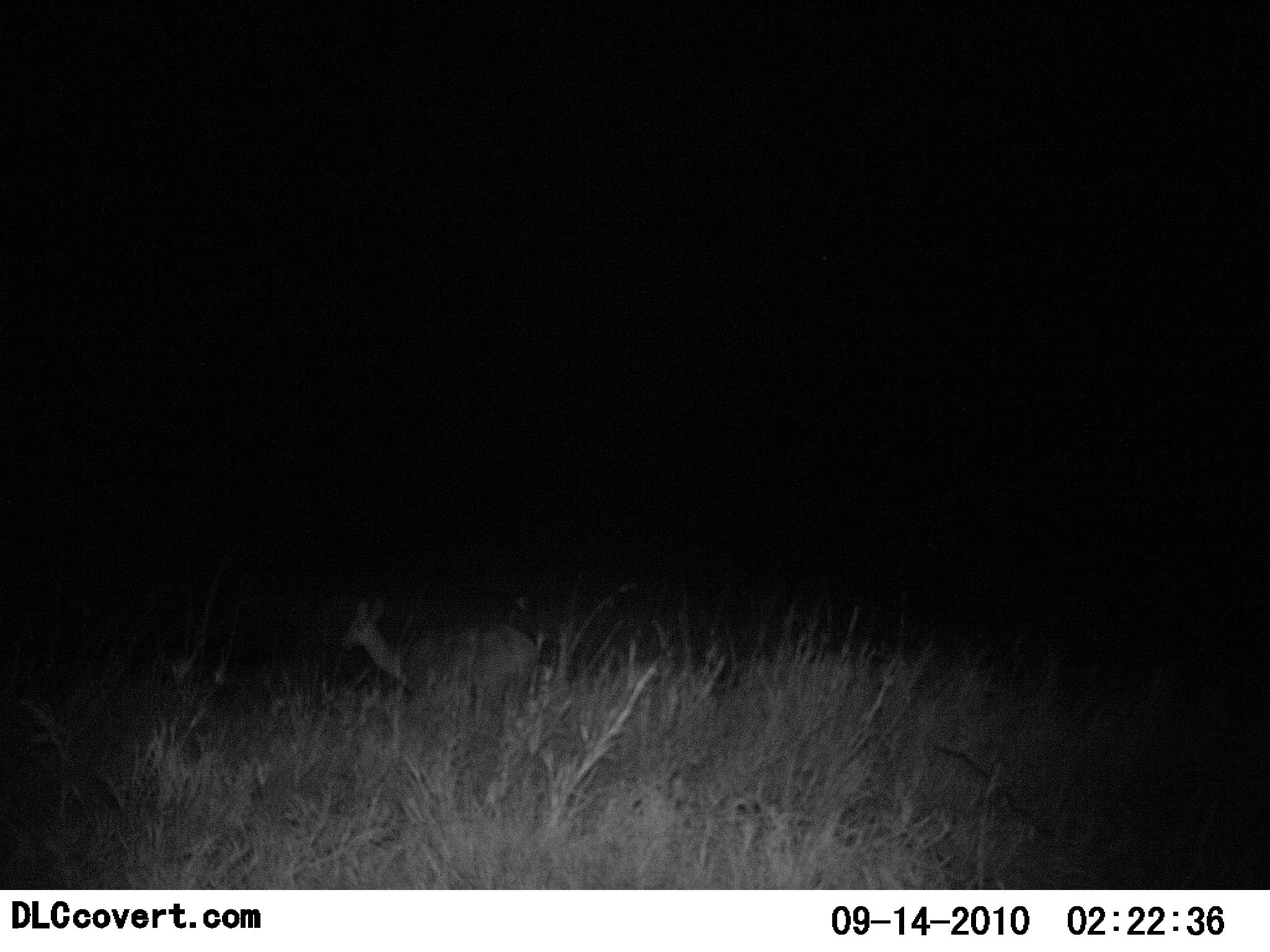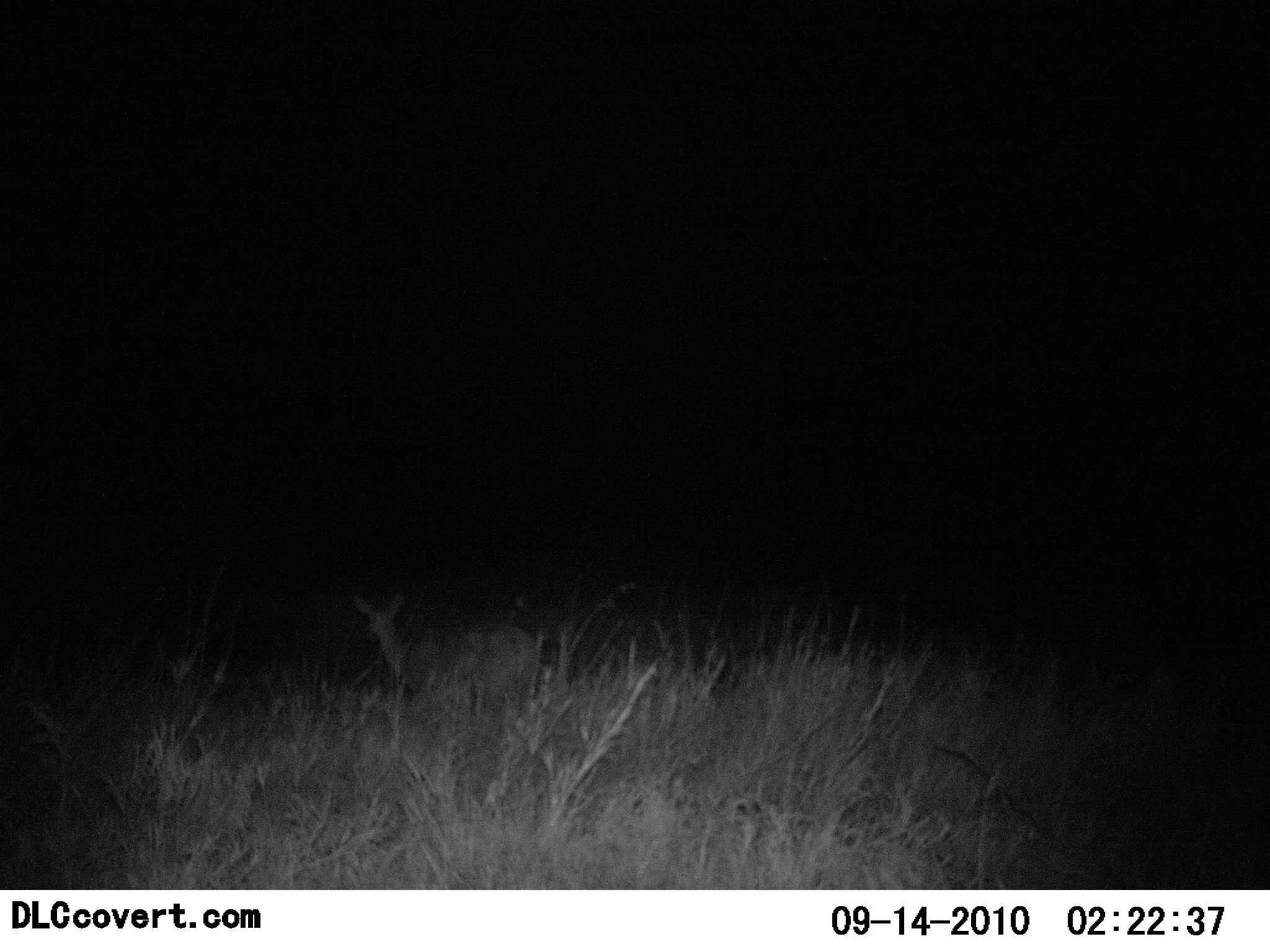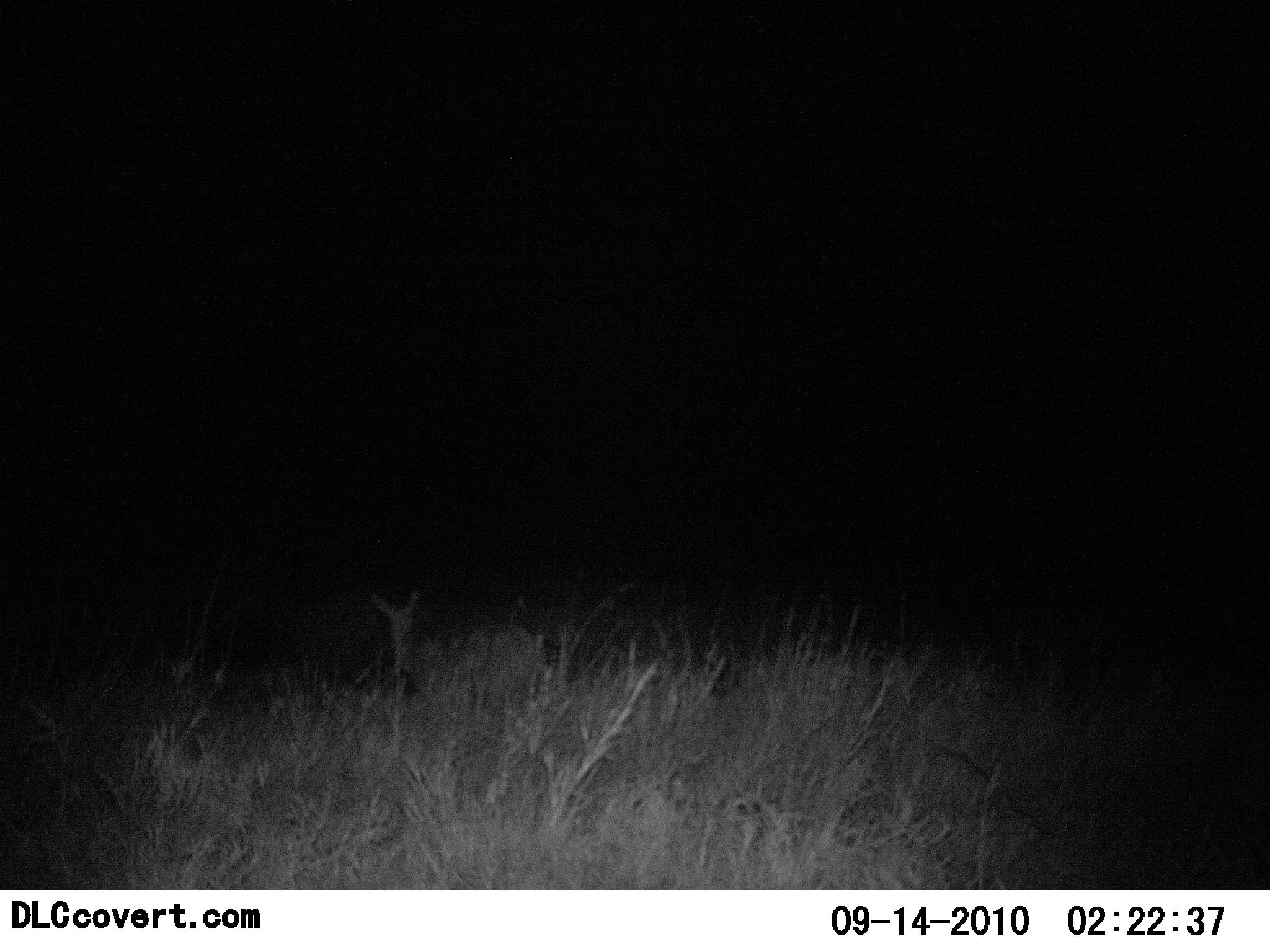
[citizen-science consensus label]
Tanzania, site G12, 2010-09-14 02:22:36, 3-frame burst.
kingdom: Animalia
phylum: Chordata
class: Mammalia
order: Artiodactyla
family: Bovidae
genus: Redunca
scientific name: Redunca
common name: reedbuck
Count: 1.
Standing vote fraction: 75%.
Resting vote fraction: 0%.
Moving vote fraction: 33%.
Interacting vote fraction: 0%.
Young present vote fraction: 0%.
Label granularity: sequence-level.